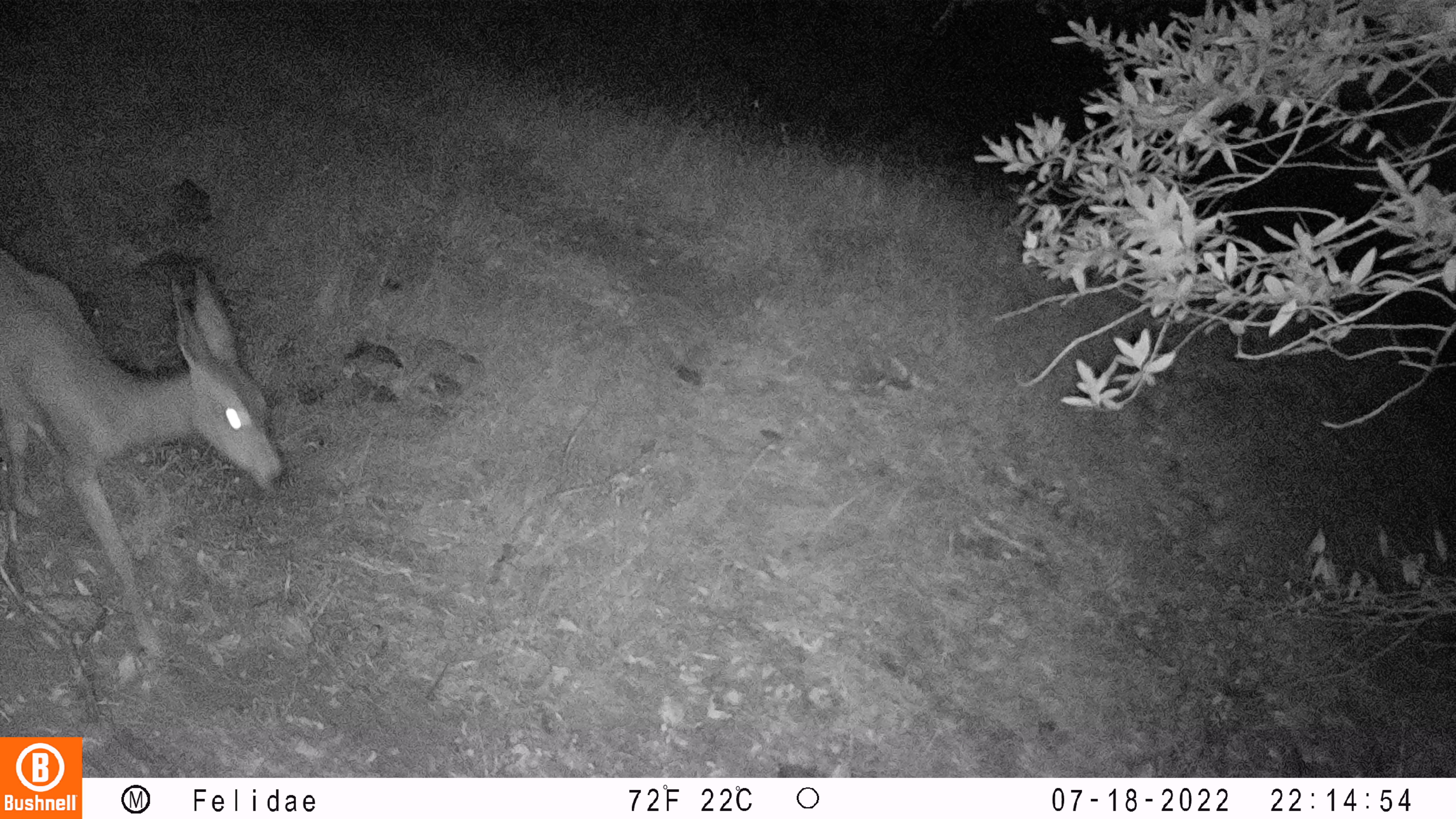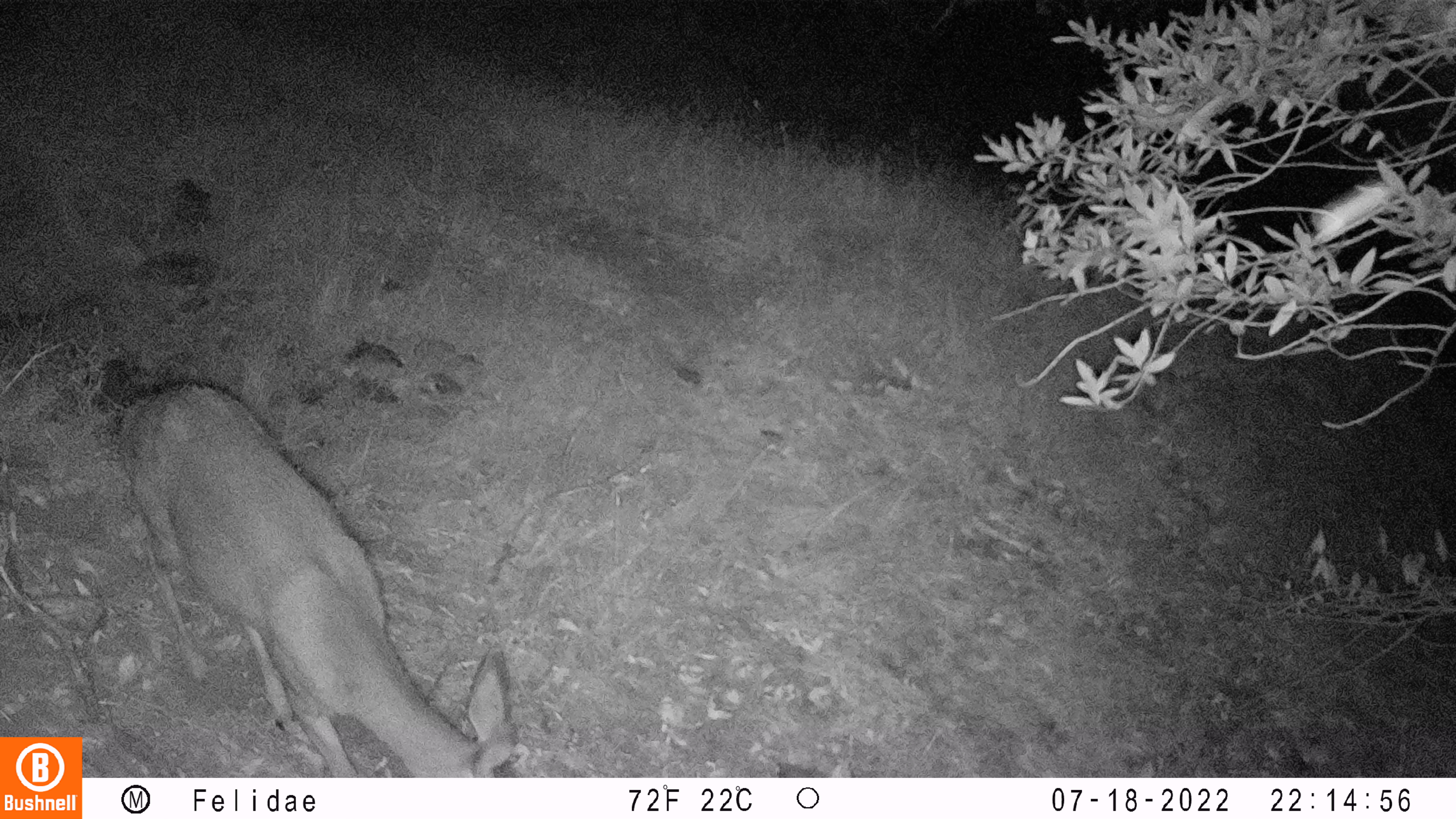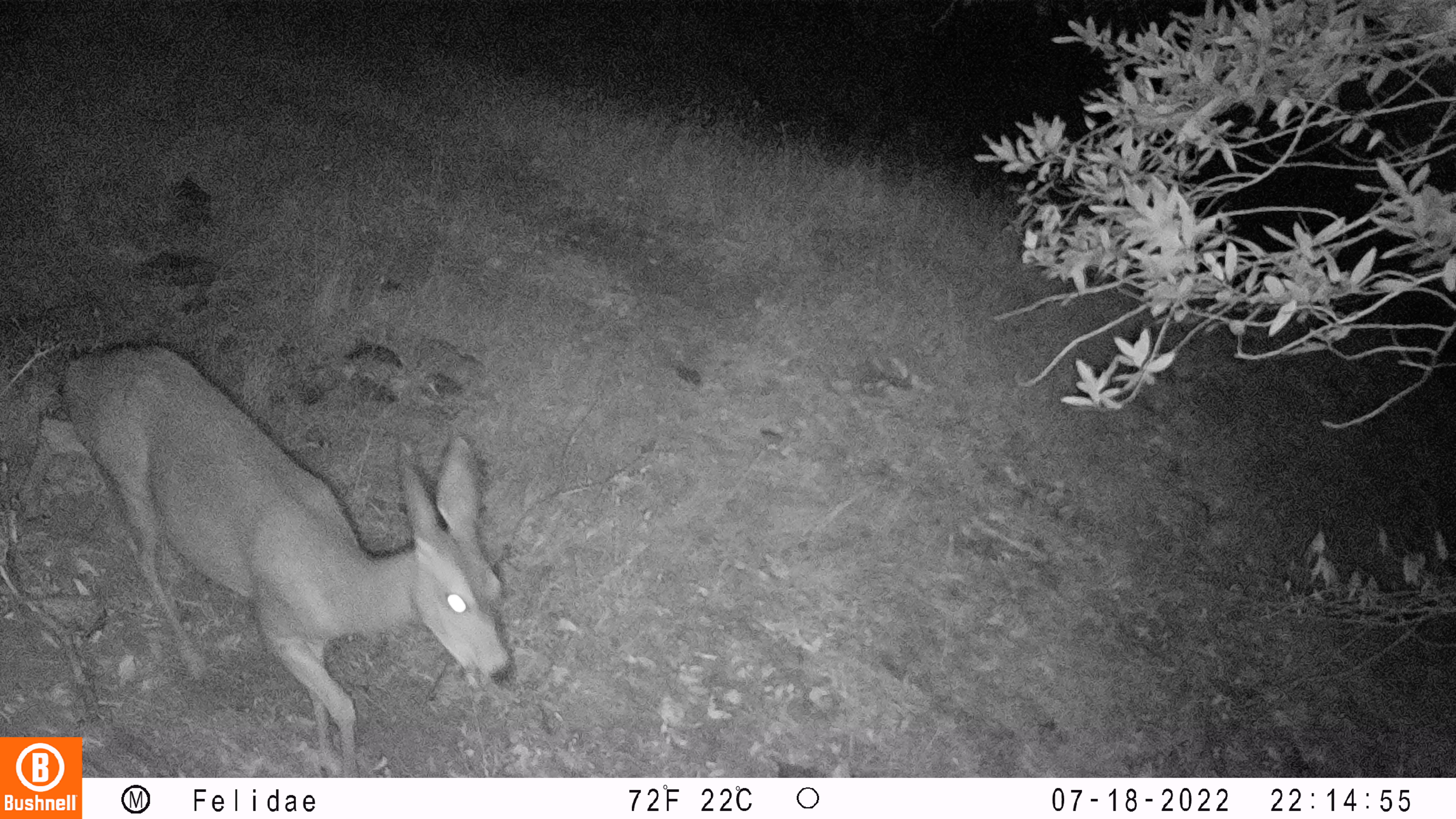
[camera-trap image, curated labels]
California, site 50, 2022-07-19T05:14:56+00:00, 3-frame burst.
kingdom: Animalia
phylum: Chordata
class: Mammalia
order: Artiodactyla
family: Cervidae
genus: Odocoileus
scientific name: Odocoileus hemionus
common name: mule deer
Mule deer (Odocoileus hemionus).